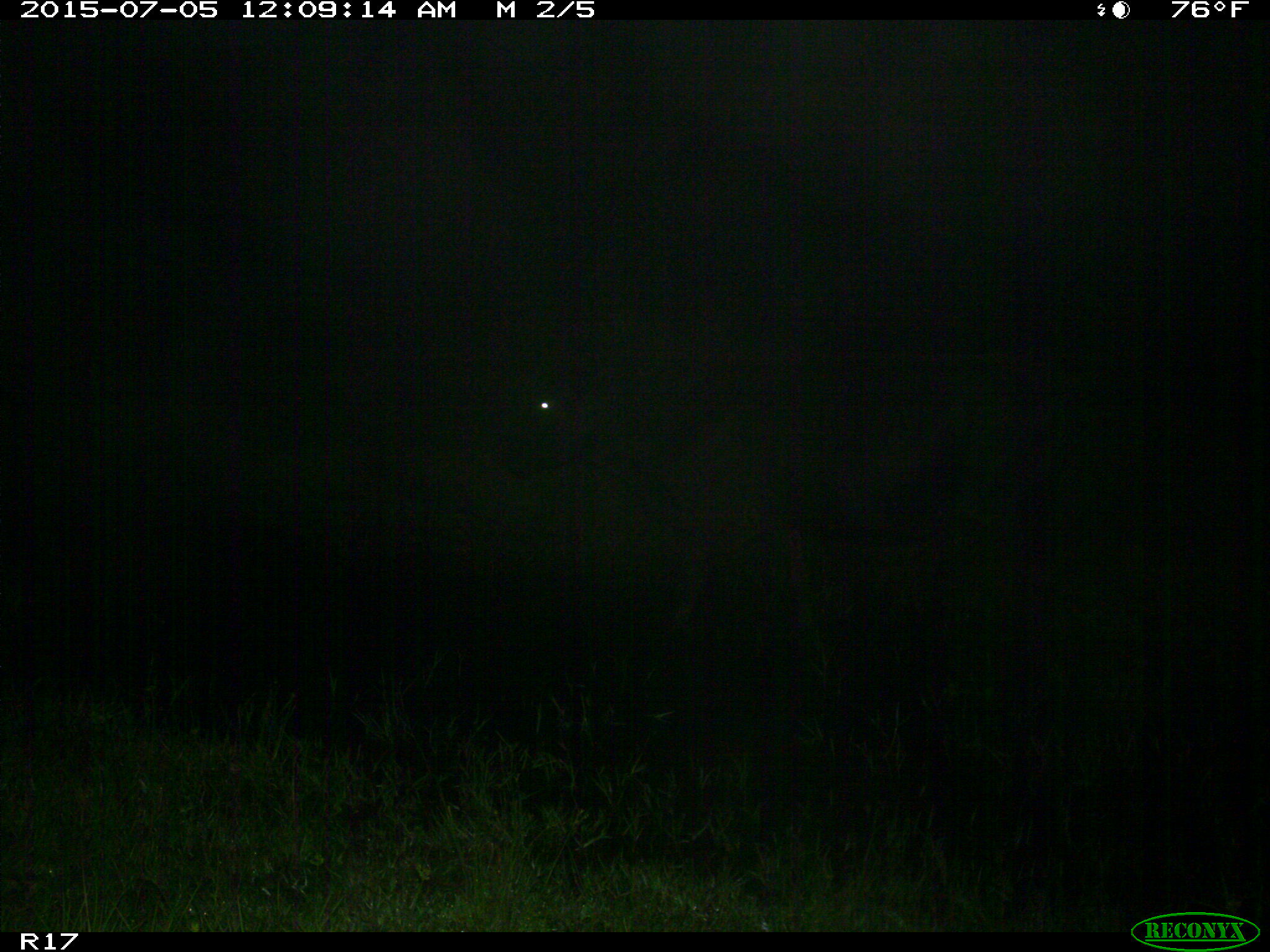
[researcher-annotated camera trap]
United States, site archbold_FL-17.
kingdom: Animalia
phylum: Chordata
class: Mammalia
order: Artiodactyla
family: Bovidae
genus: Bos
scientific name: Bos taurus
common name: domestic cow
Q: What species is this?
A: Bos taurus (domestic cow).